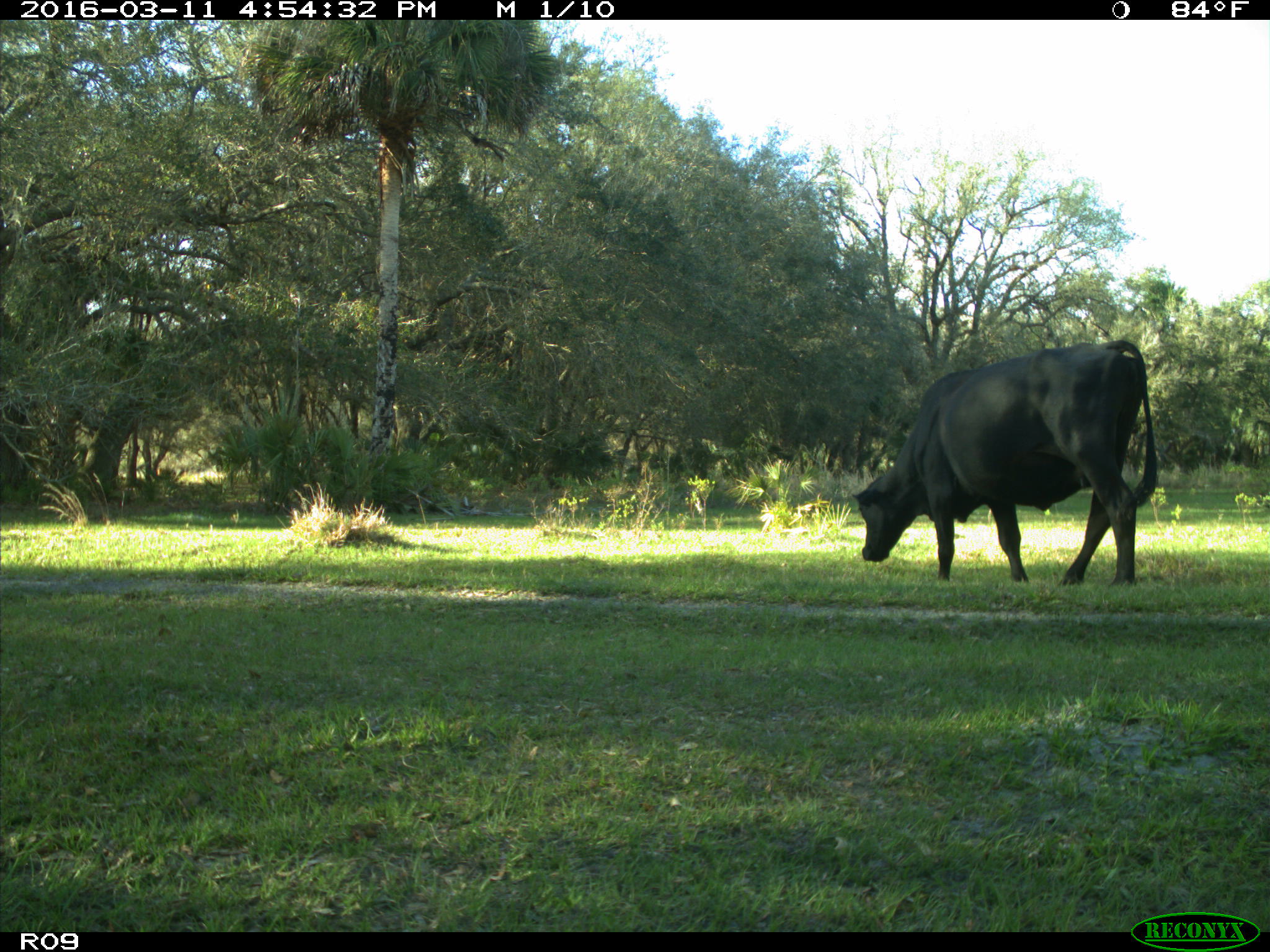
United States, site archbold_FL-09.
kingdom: Animalia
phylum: Chordata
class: Mammalia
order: Artiodactyla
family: Bovidae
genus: Bos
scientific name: Bos taurus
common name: domestic cow